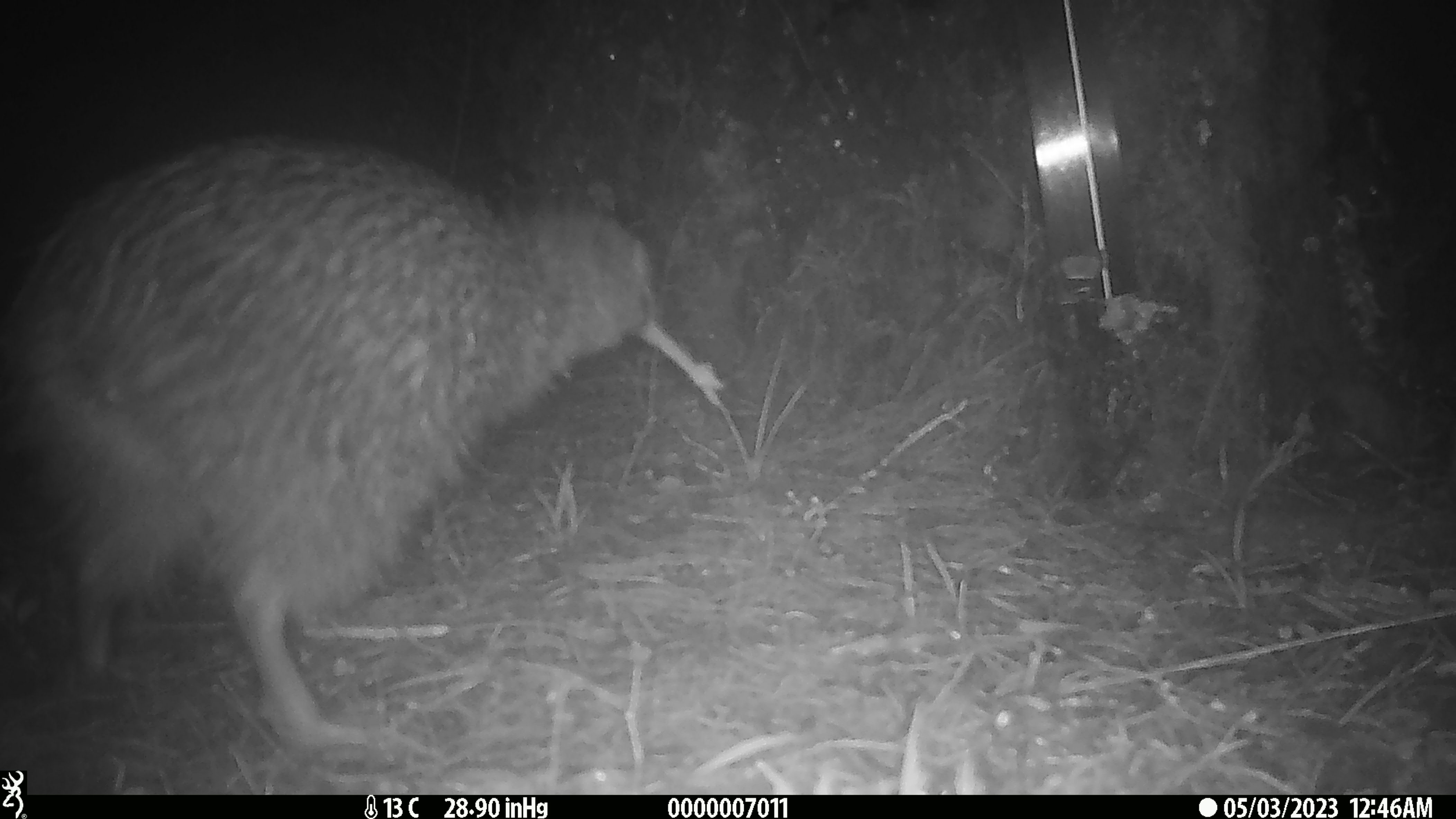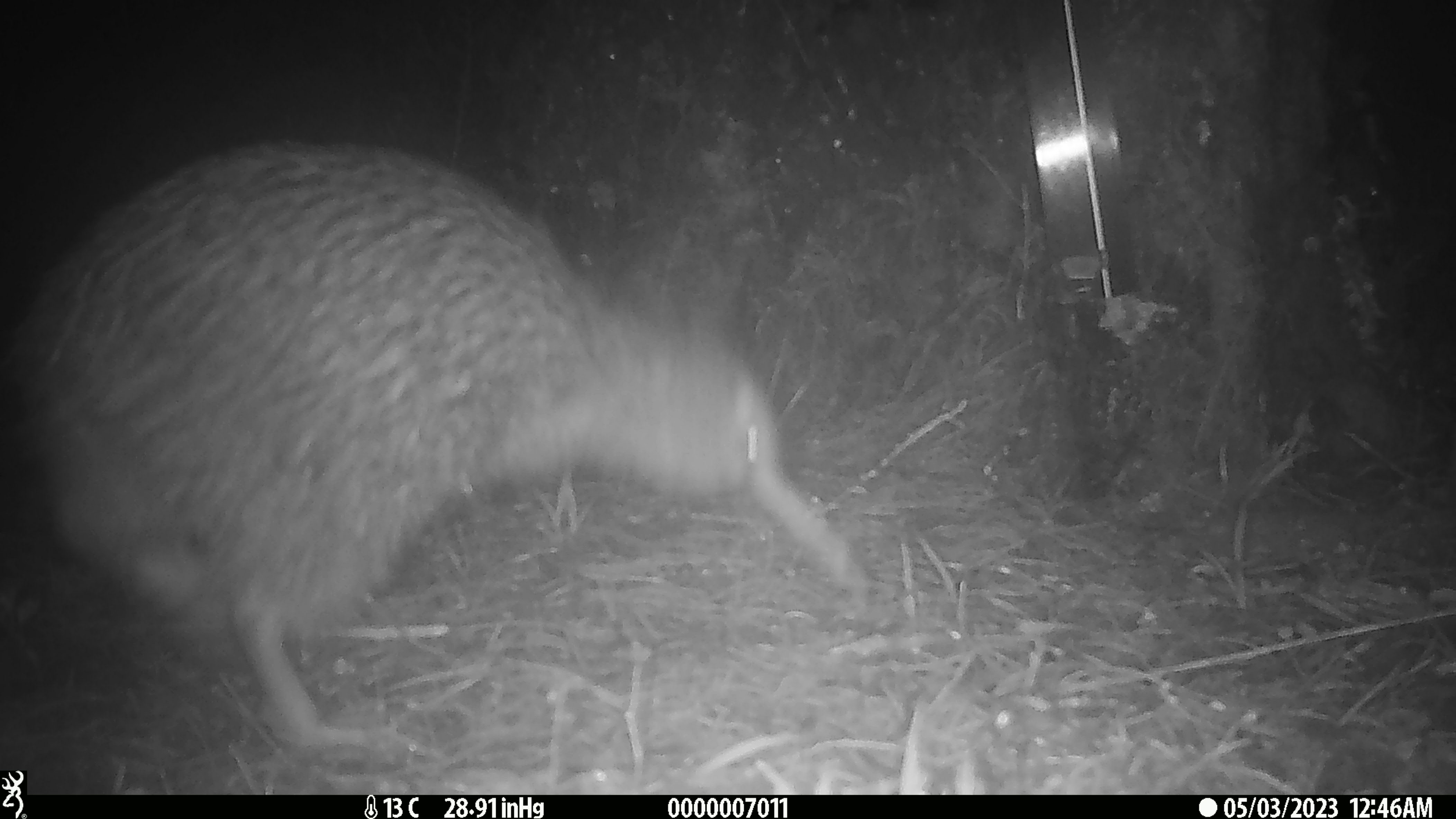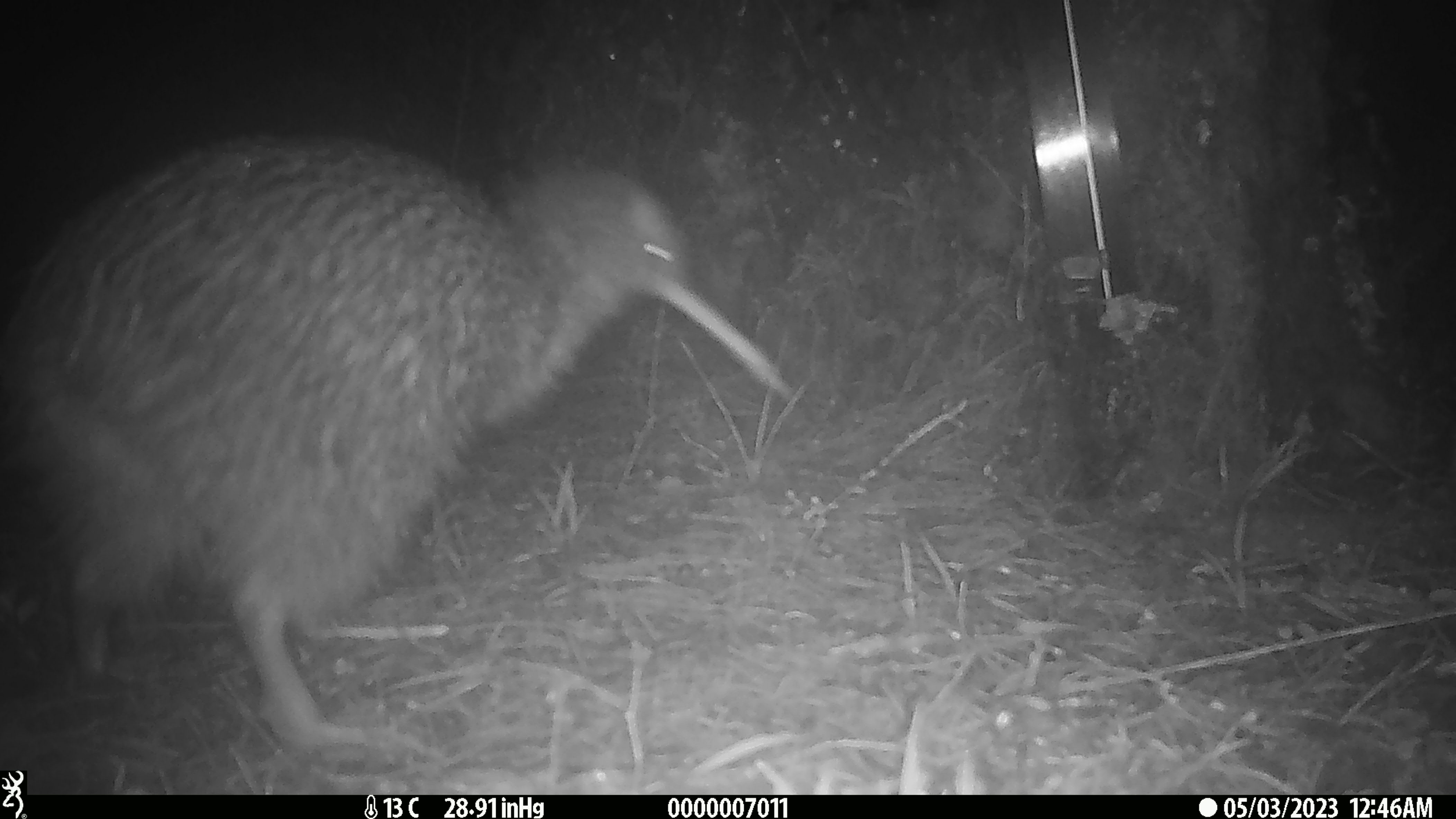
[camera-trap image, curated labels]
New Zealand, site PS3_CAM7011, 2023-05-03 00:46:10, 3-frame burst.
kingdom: Animalia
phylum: Chordata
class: Aves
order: Apterygiformes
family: Apterygidae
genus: Apteryx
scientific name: Apteryx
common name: kiwi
Kiwi (Apteryx).